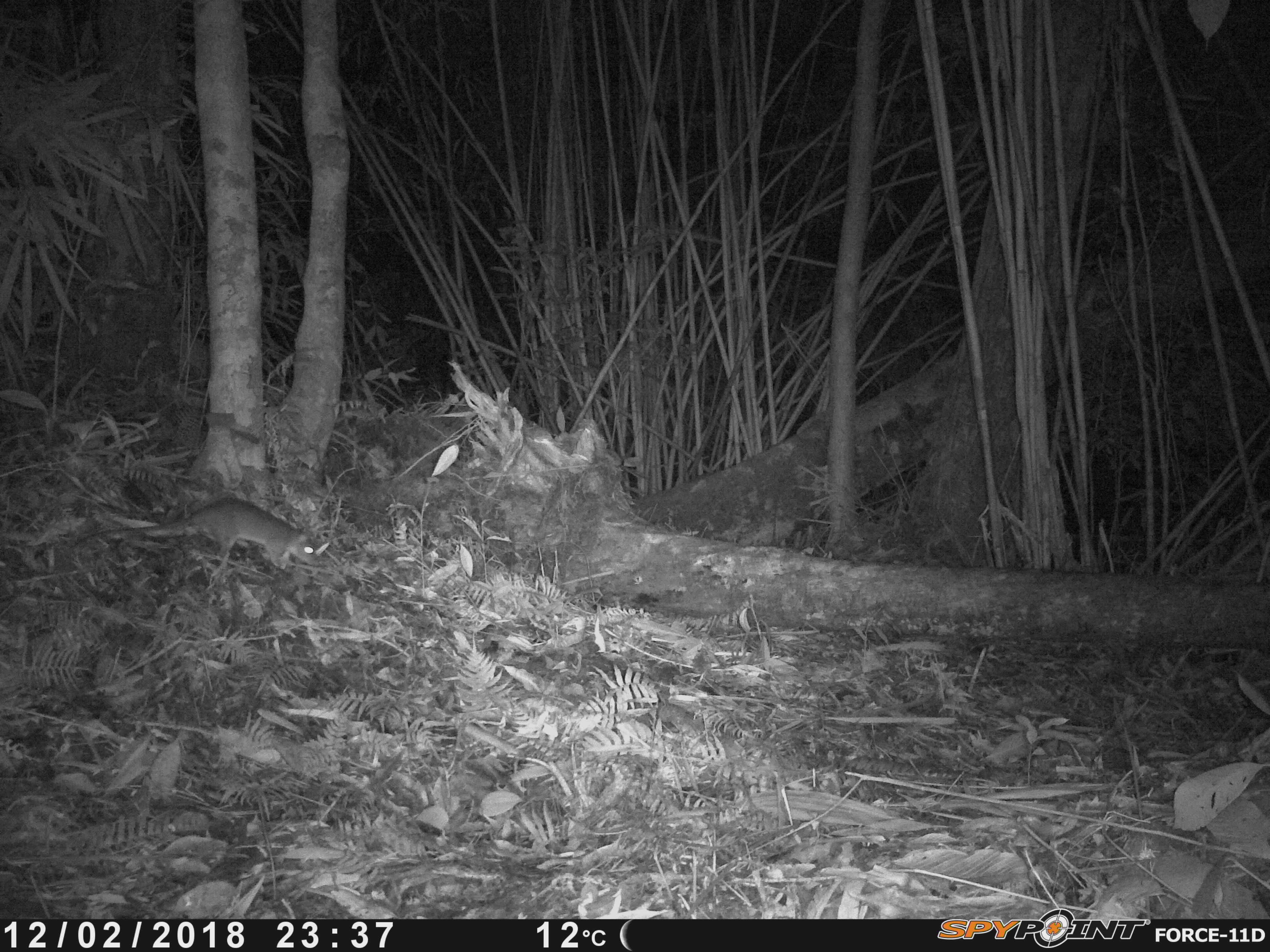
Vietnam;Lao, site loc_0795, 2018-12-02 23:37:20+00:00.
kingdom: Animalia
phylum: Chordata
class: Mammalia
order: Rodentia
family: Muridae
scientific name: Muridae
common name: old-world mice and rats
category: unidentified murid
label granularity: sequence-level